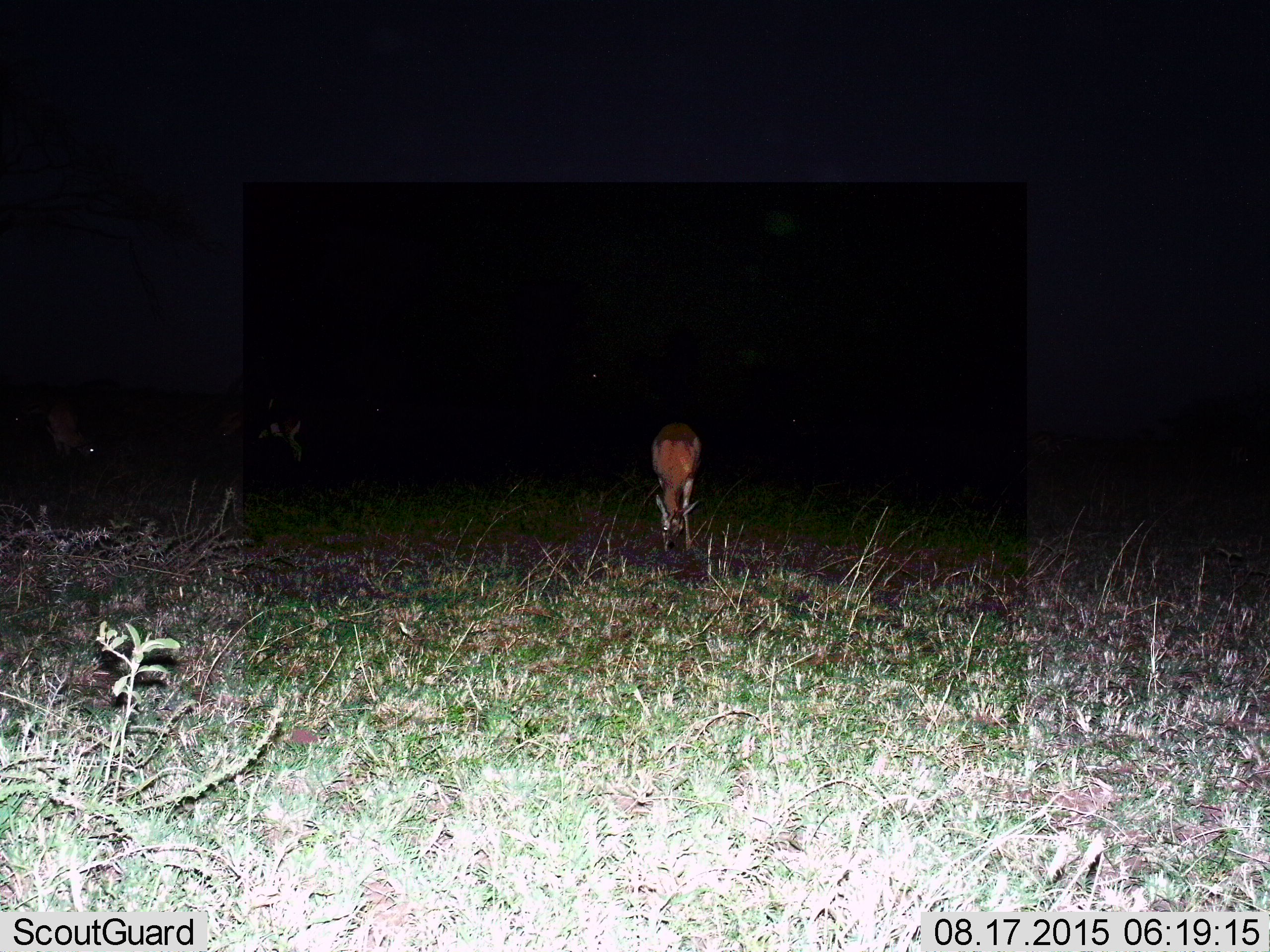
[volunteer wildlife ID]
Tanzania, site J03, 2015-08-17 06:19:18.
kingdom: Animalia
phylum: Chordata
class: Mammalia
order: Artiodactyla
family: Bovidae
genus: Eudorcas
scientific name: Eudorcas thomsonii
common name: thomson's gazelle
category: gazellethomsons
Gazellethomsons (thomson's gazelle) (Eudorcas thomsonii), count 1. Behavior (volunteer vote fractions): standing 38%, resting 0%, moving 0%, interacting 0%. Young present (vote fraction): 0%. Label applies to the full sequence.